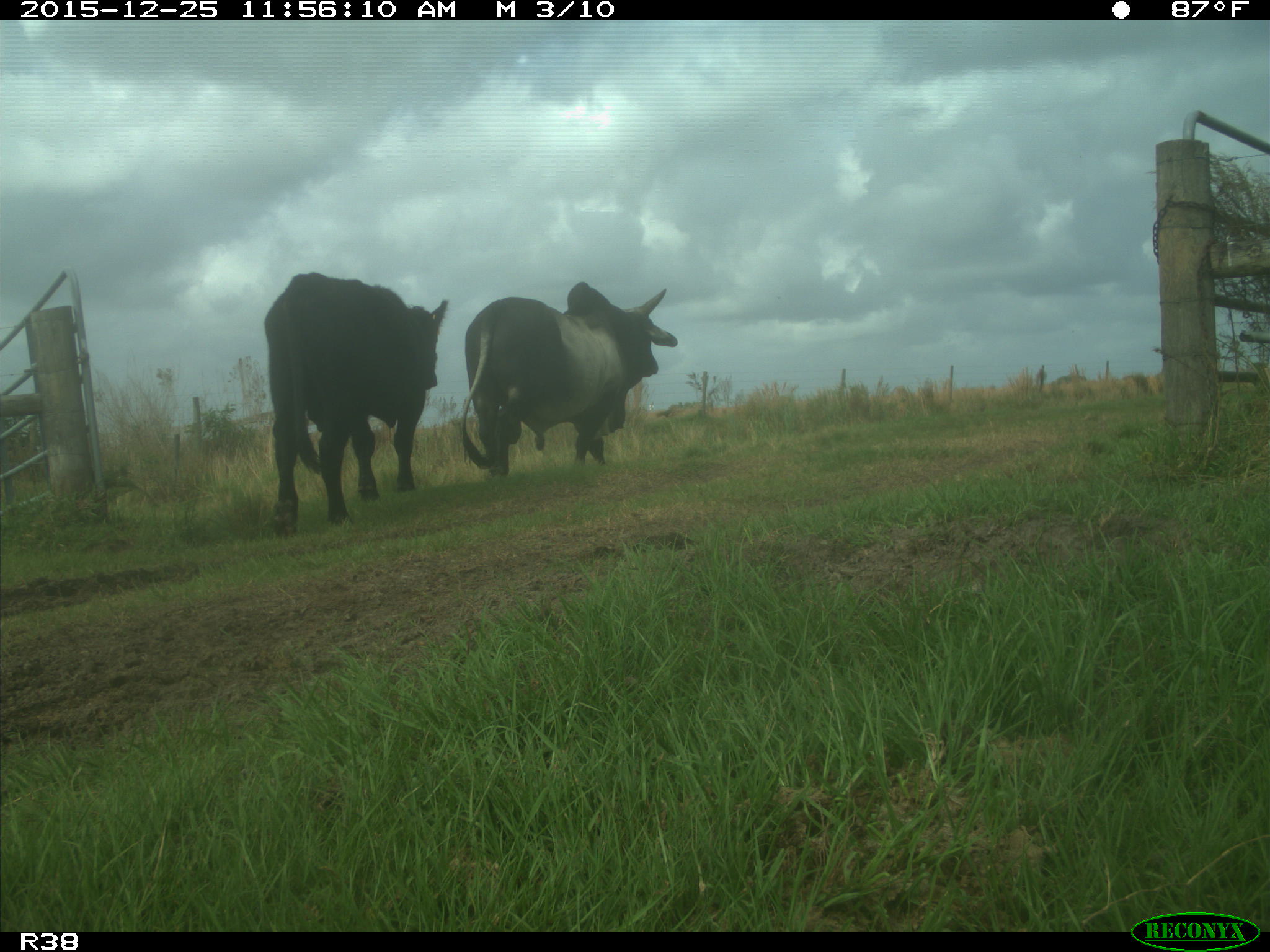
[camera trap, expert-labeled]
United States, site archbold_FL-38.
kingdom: Animalia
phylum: Chordata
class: Mammalia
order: Artiodactyla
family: Bovidae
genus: Bos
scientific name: Bos taurus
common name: domestic cow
Bos taurus (domestic cow).